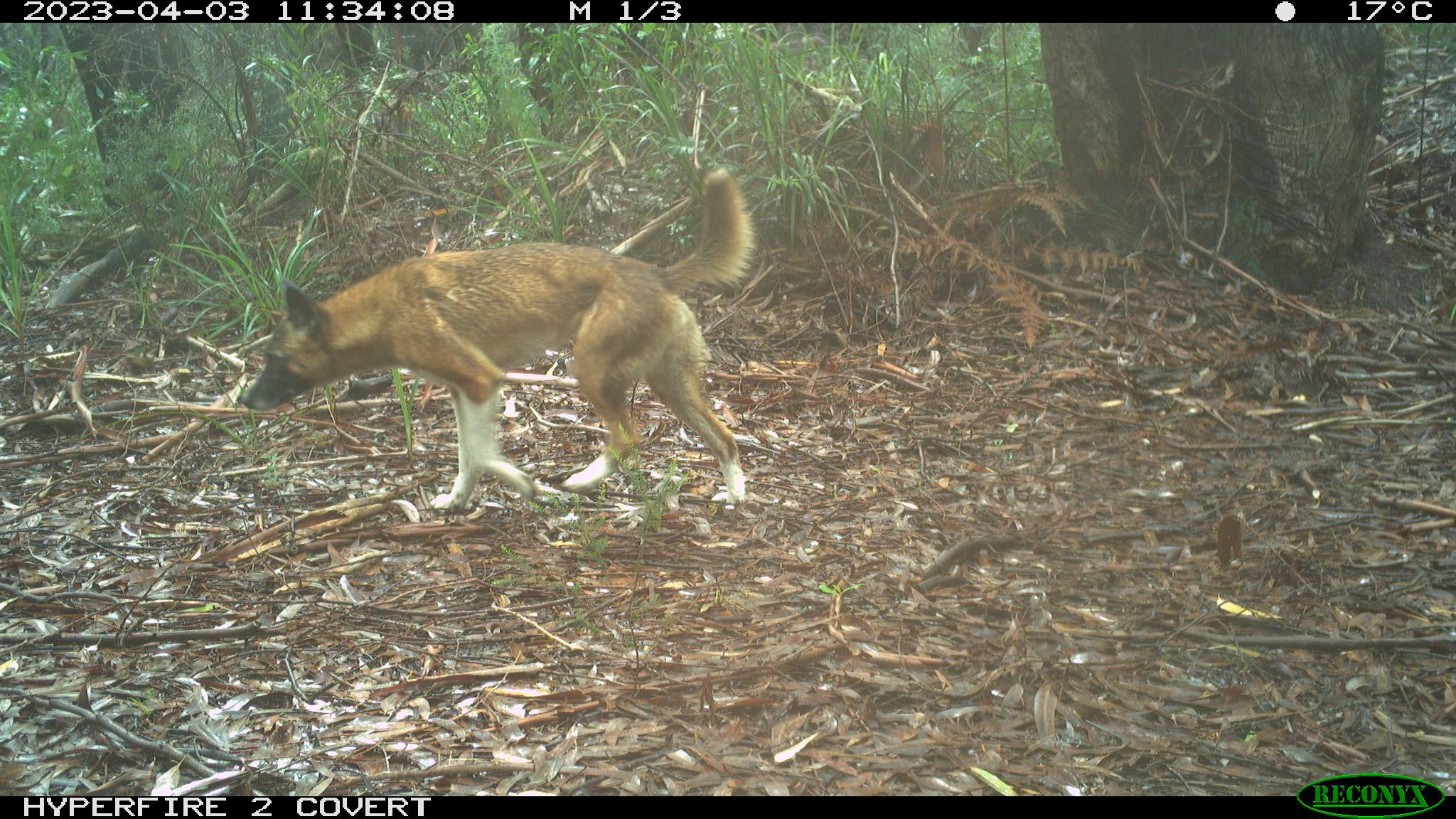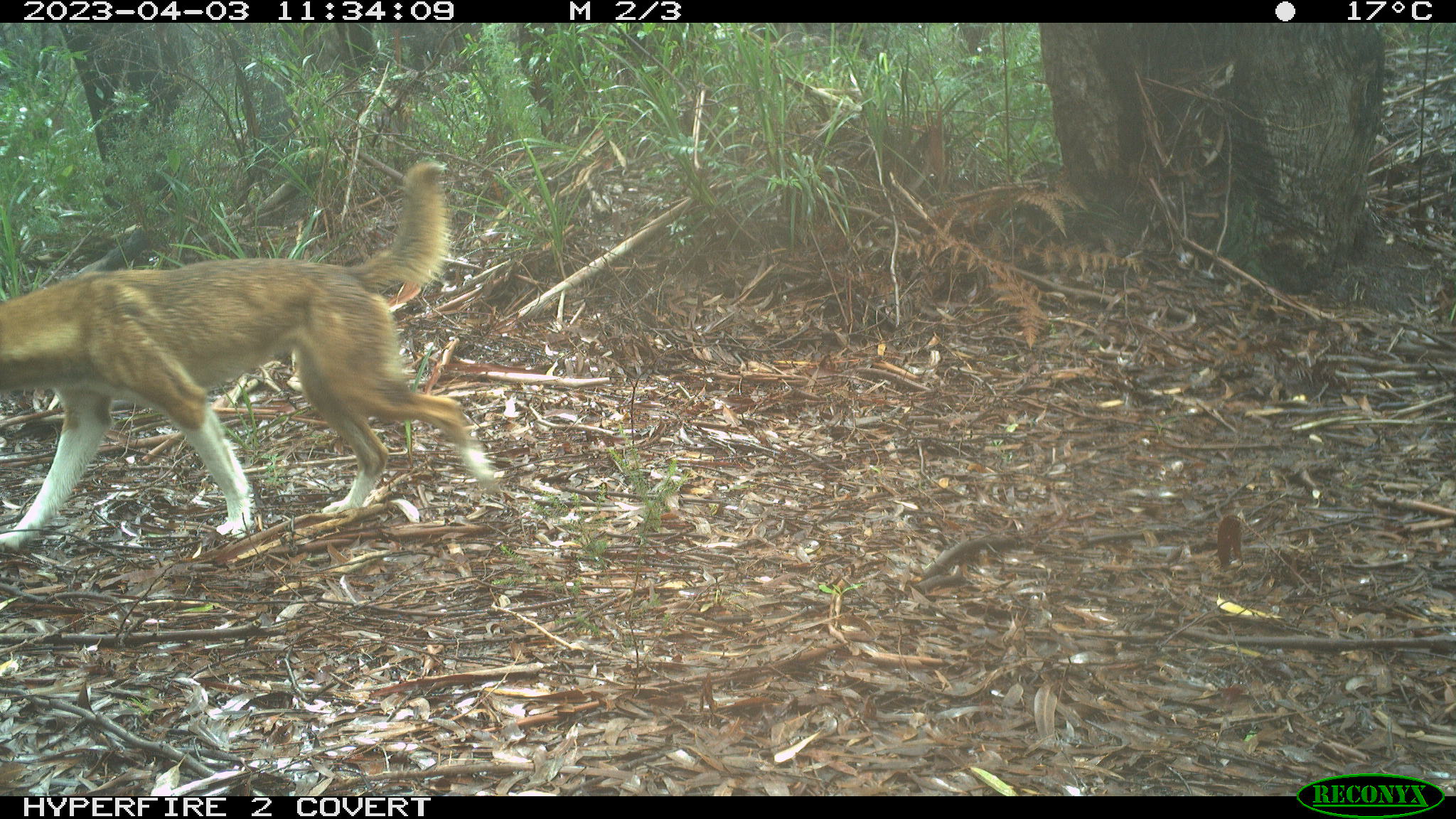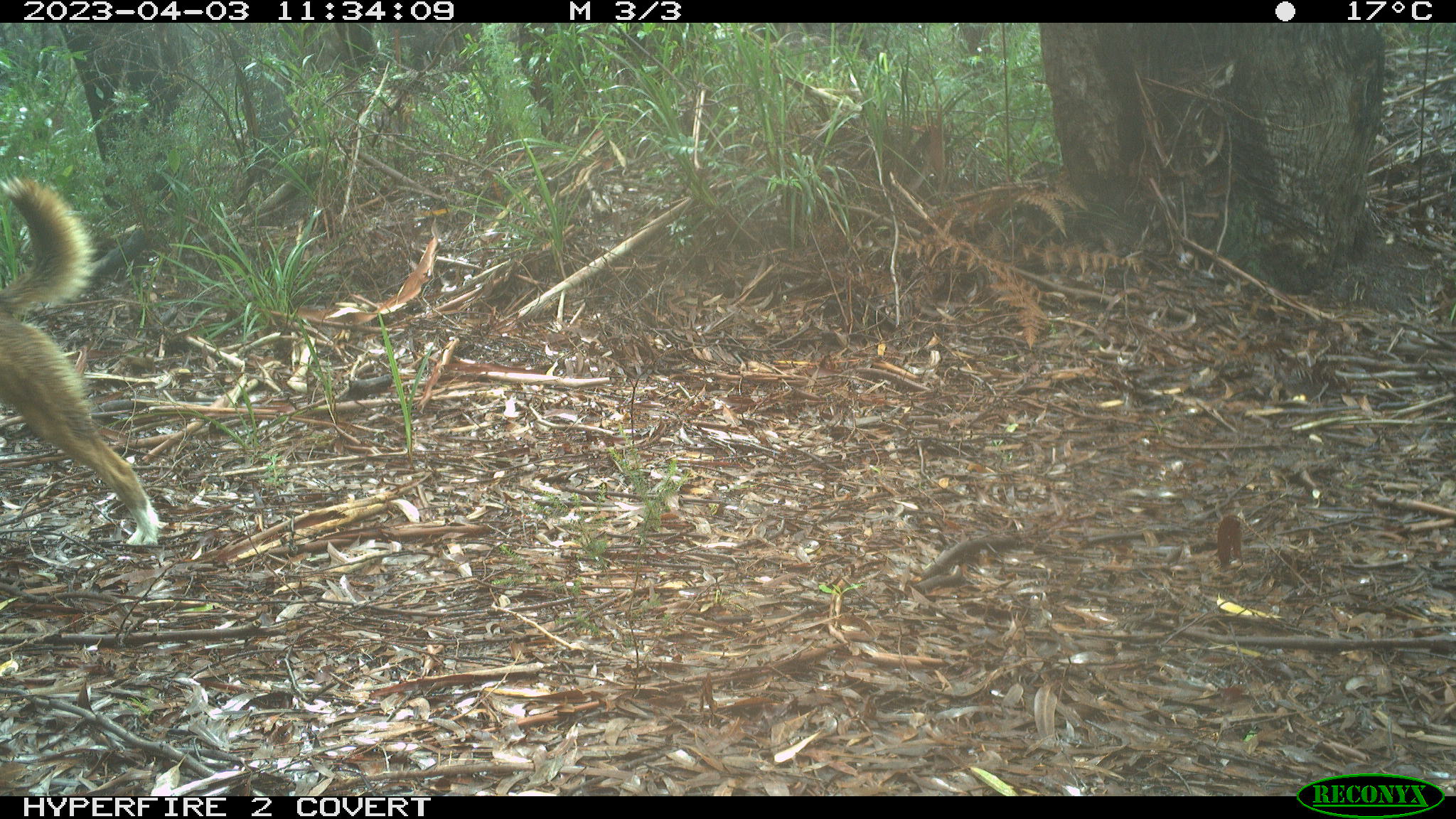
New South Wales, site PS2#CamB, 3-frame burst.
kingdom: Animalia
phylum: Chordata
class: Mammalia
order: Carnivora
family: Canidae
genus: Canis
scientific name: Canis familiaris dingo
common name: dingo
Dingo (Canis familiaris dingo).